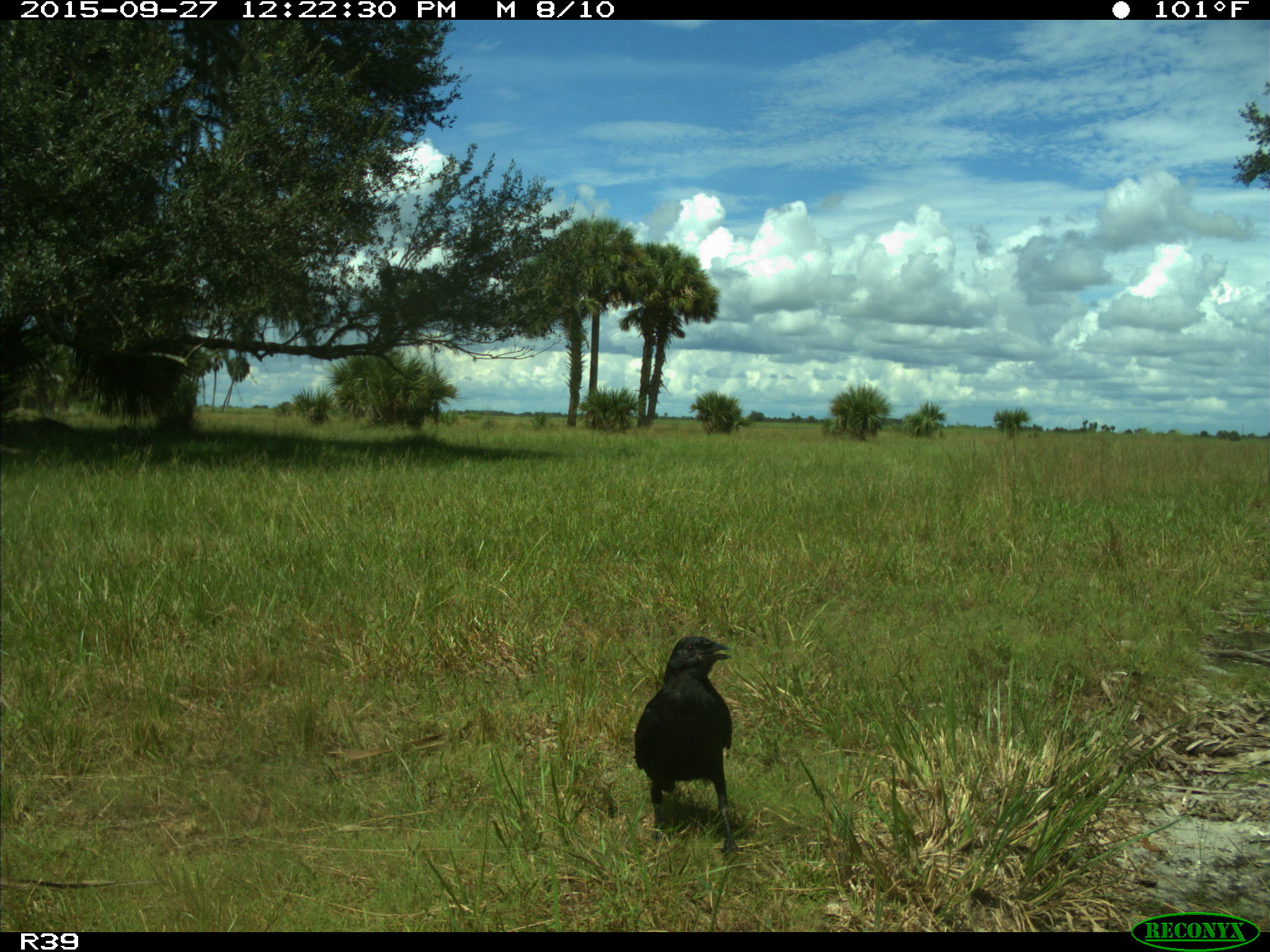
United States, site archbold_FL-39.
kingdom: Animalia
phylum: Chordata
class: Aves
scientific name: Aves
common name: birds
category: unidentified bird